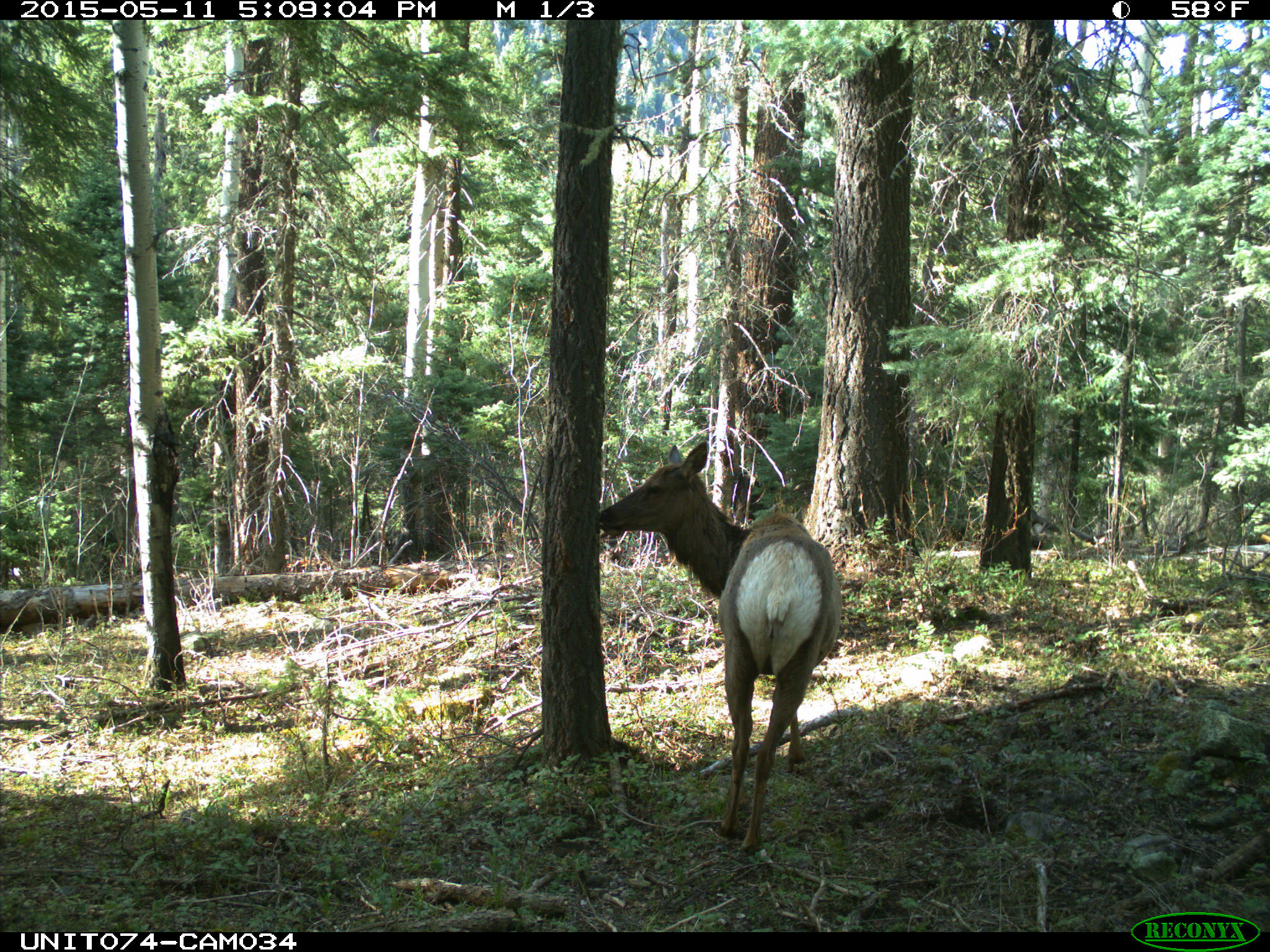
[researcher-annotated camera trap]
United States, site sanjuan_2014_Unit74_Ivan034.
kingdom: Animalia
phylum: Chordata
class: Mammalia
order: Artiodactyla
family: Cervidae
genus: Cervus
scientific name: Cervus elaphus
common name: red deer